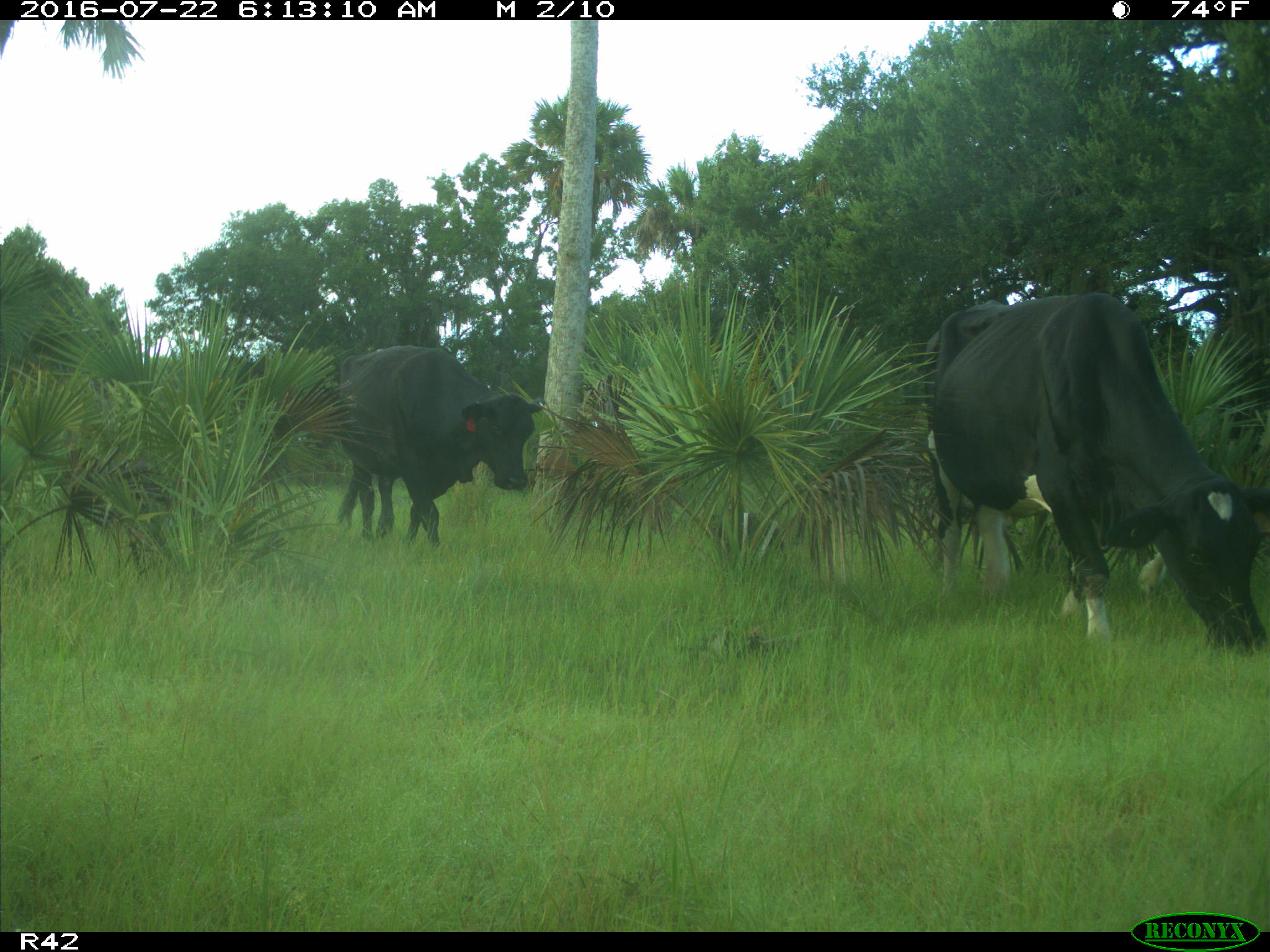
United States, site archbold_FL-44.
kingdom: Animalia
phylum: Chordata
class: Mammalia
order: Artiodactyla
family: Bovidae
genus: Bos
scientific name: Bos taurus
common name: domestic cow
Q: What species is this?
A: Bos taurus (domestic cow).